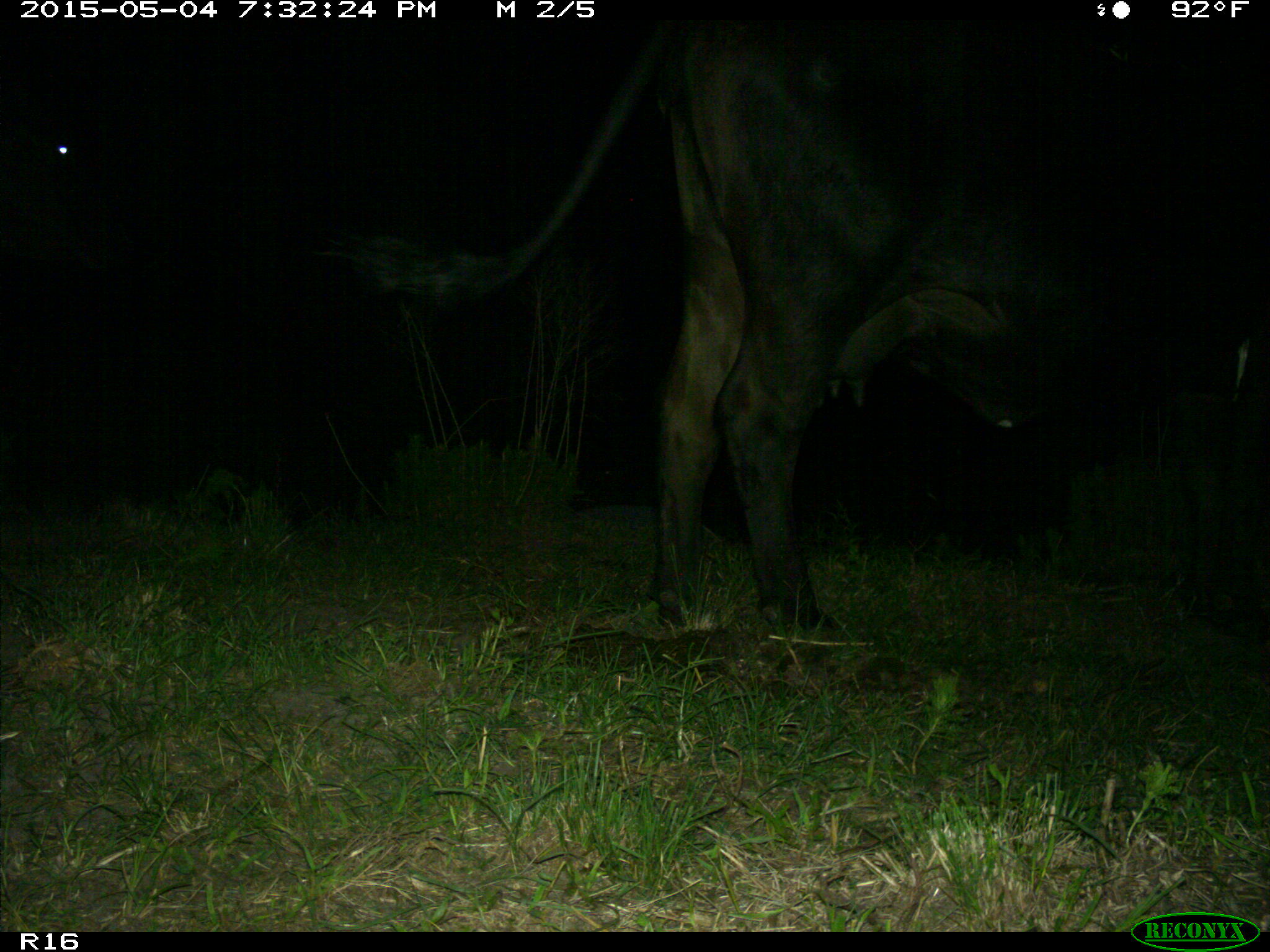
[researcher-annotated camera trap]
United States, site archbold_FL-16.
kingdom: Animalia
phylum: Chordata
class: Mammalia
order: Artiodactyla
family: Bovidae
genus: Bos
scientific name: Bos taurus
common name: domestic cow